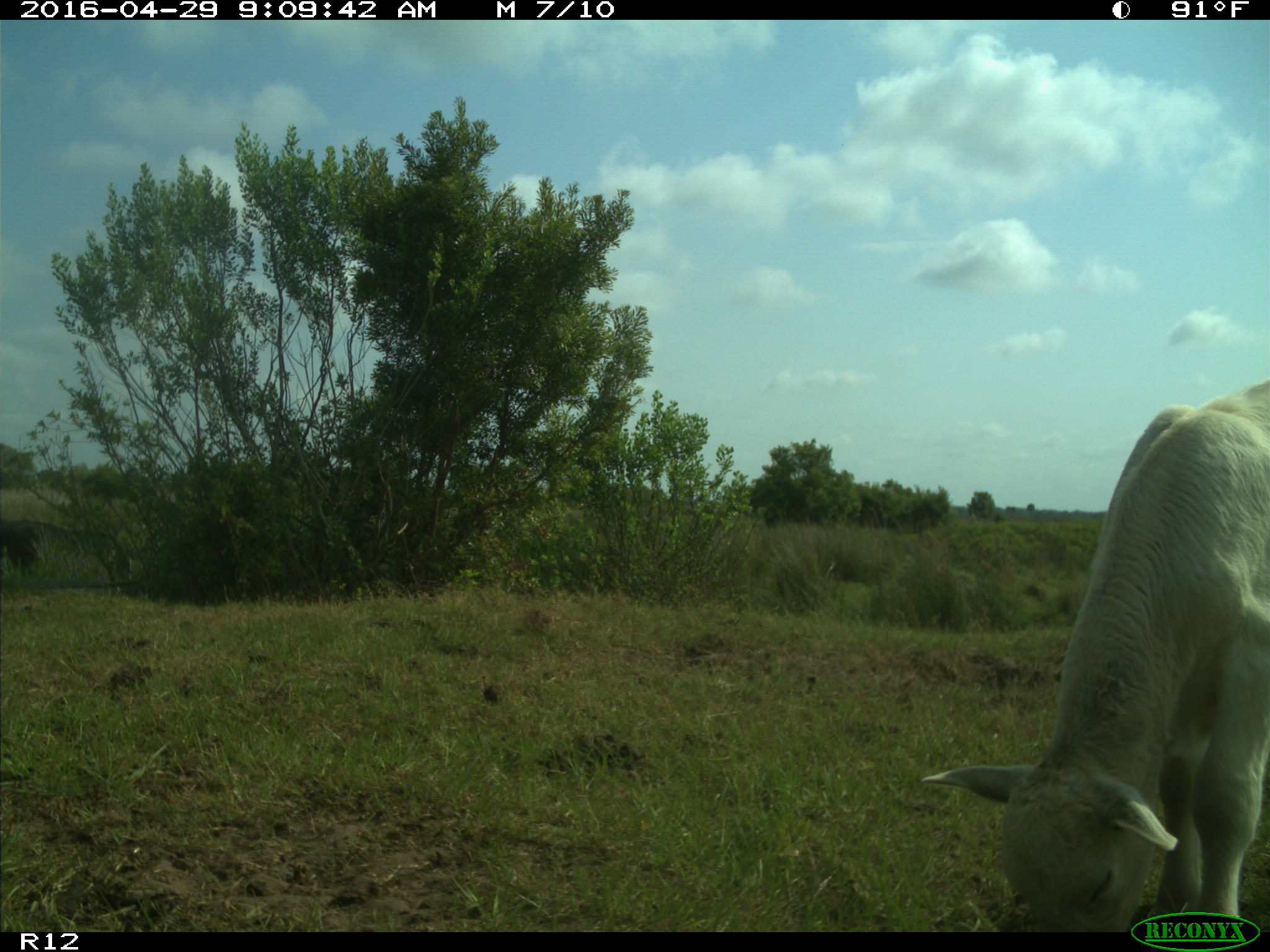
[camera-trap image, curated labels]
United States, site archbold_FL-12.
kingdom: Animalia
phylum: Chordata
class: Mammalia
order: Artiodactyla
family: Bovidae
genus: Bos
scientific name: Bos taurus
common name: domestic cow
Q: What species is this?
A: Bos taurus (domestic cow).